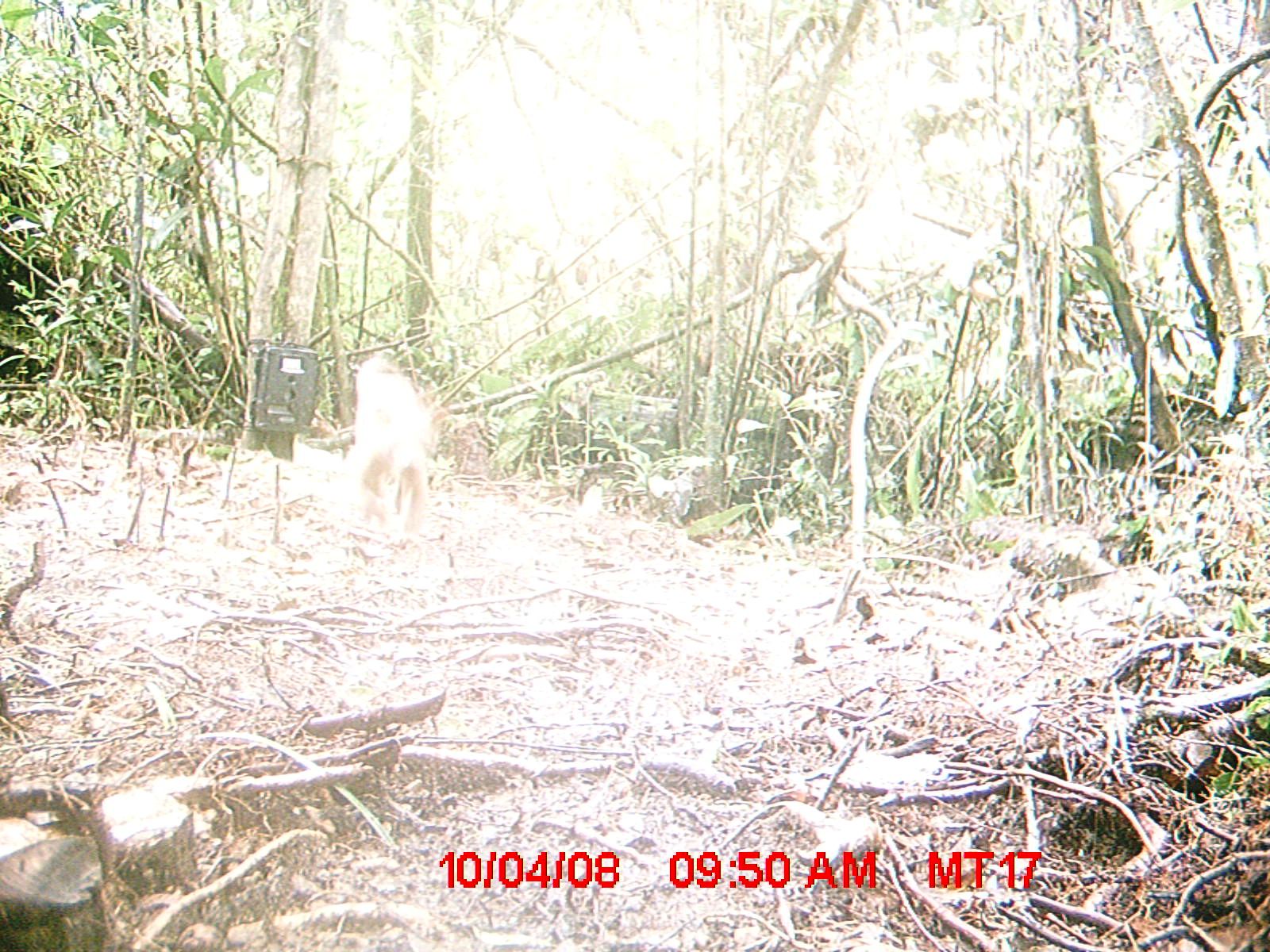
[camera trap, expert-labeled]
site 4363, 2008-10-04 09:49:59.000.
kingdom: Animalia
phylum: Chordata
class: Mammalia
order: Carnivora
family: Eupleridae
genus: Cryptoprocta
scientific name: Cryptoprocta ferox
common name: fossa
Cryptoprocta ferox (fossa), count 1.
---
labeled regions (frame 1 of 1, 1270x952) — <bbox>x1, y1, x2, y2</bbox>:
cryptoprocta ferox: <bbox>341, 357, 435, 534</bbox>